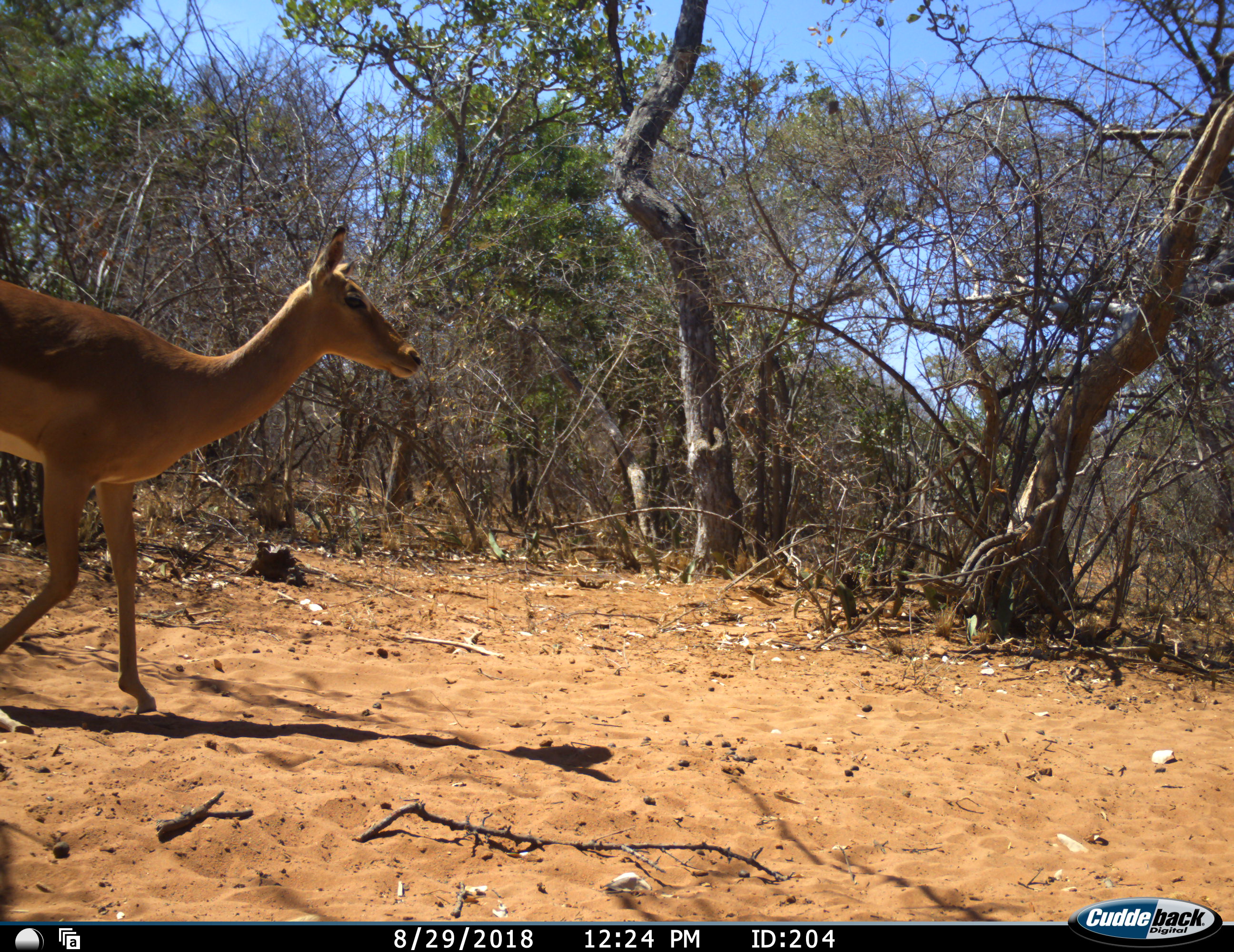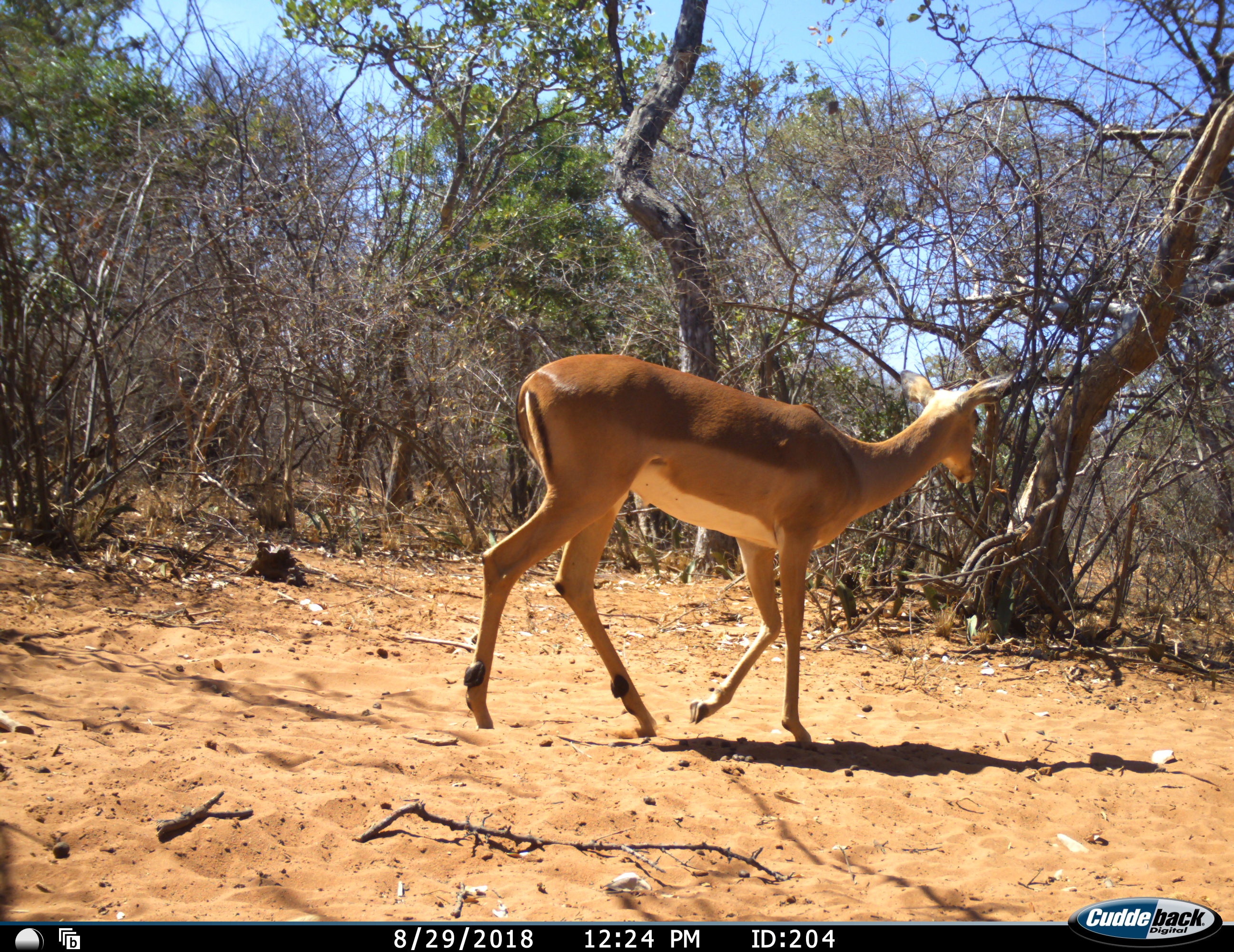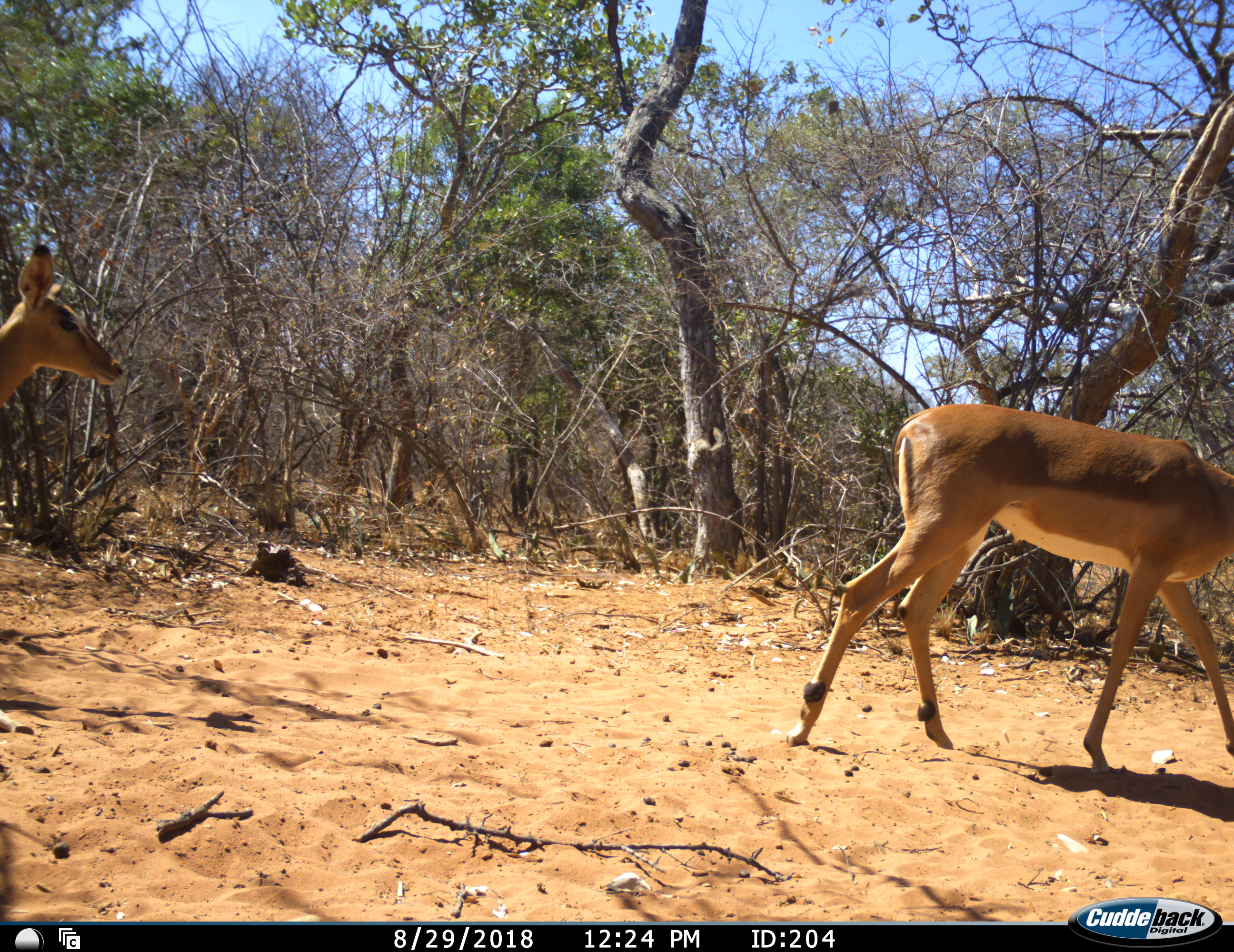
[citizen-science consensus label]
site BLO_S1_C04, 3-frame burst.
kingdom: Animalia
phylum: Chordata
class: Mammalia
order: Artiodactyla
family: Bovidae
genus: Aepyceros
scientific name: Aepyceros melampus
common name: impala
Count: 2.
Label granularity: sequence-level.